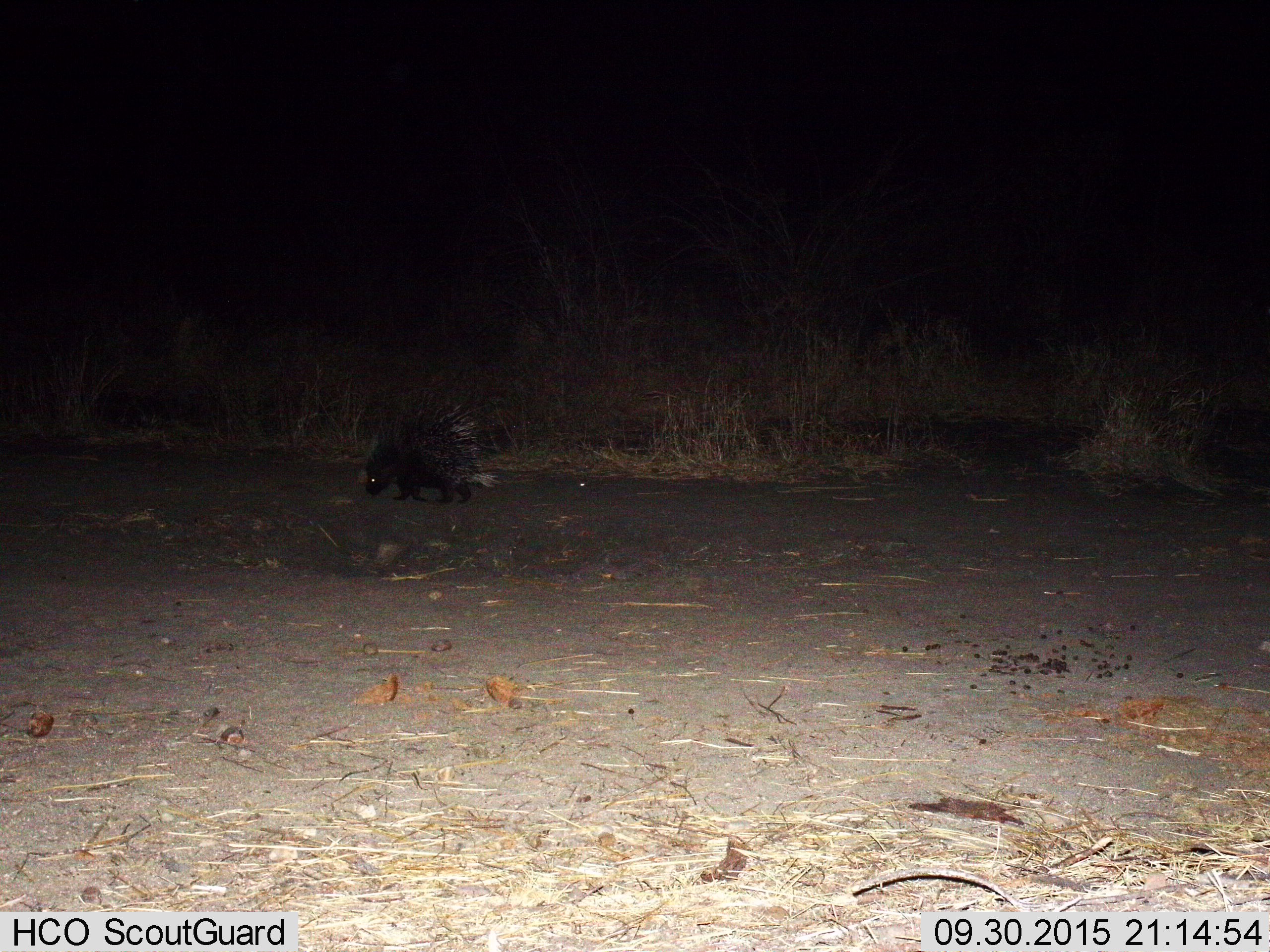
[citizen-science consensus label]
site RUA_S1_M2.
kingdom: Animalia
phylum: Chordata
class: Mammalia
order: Rodentia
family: Hystricidae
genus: Hystrix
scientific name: Hystrix cristata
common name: crested porcupine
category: porcupine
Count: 1.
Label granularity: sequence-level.